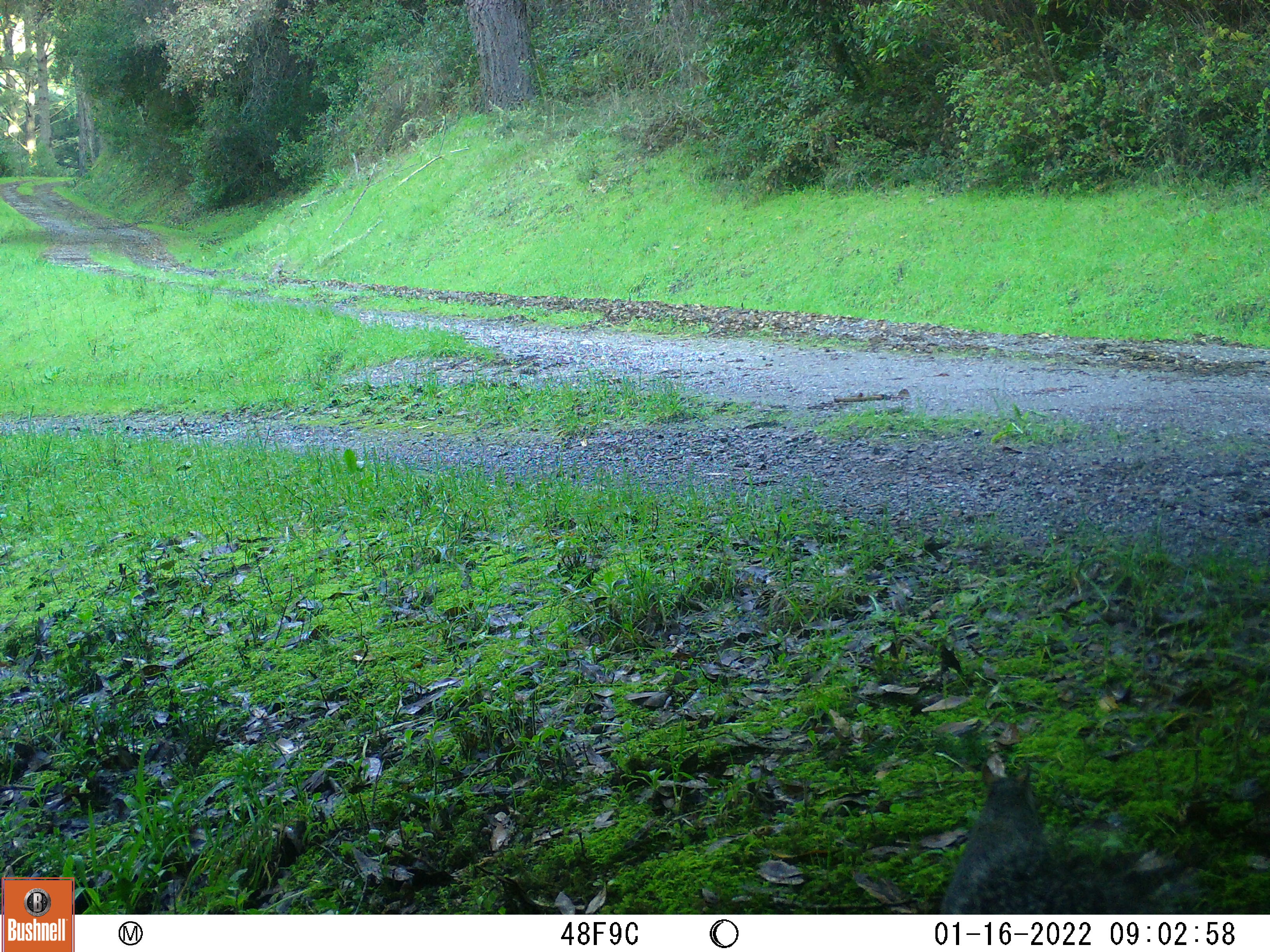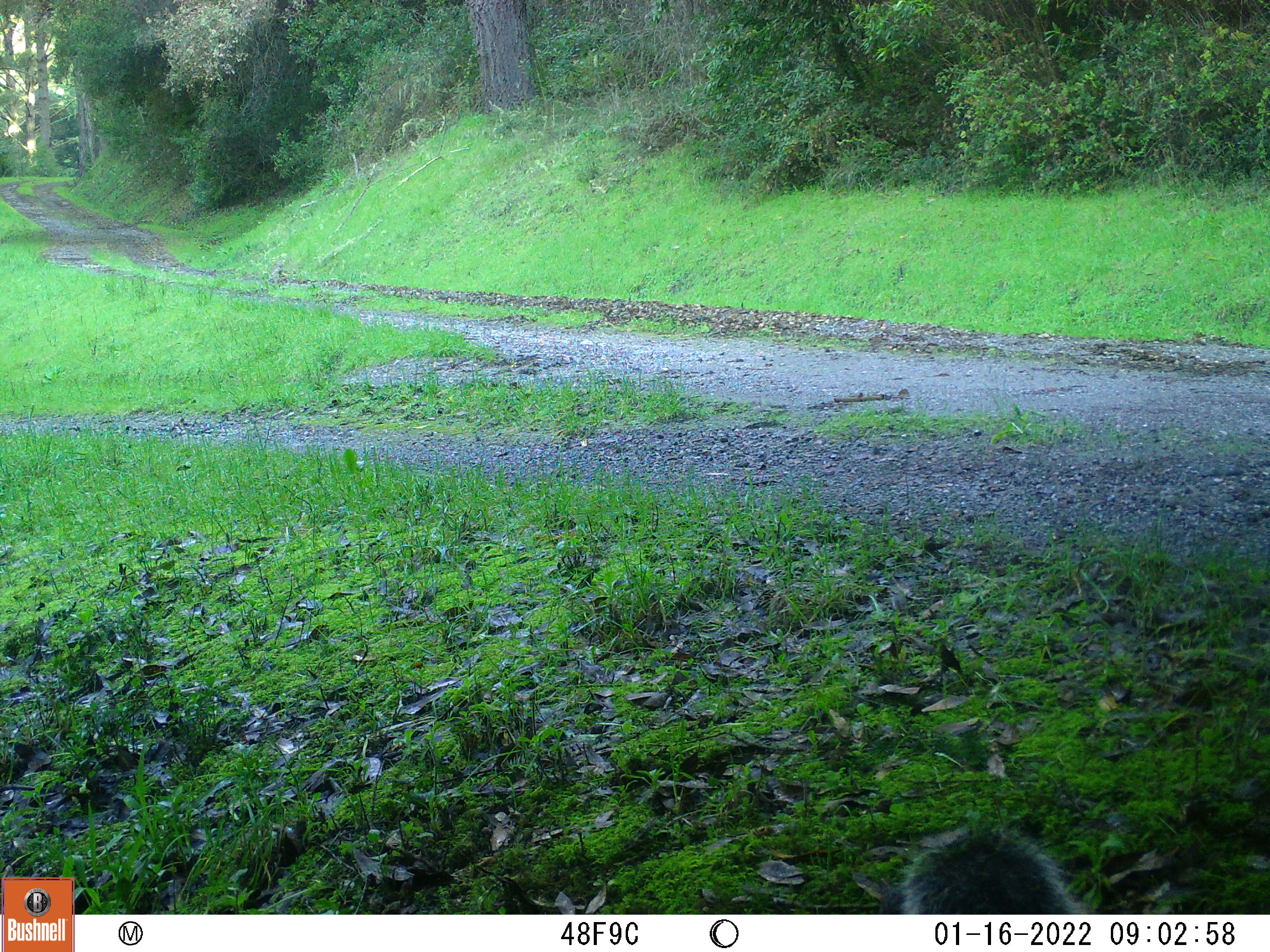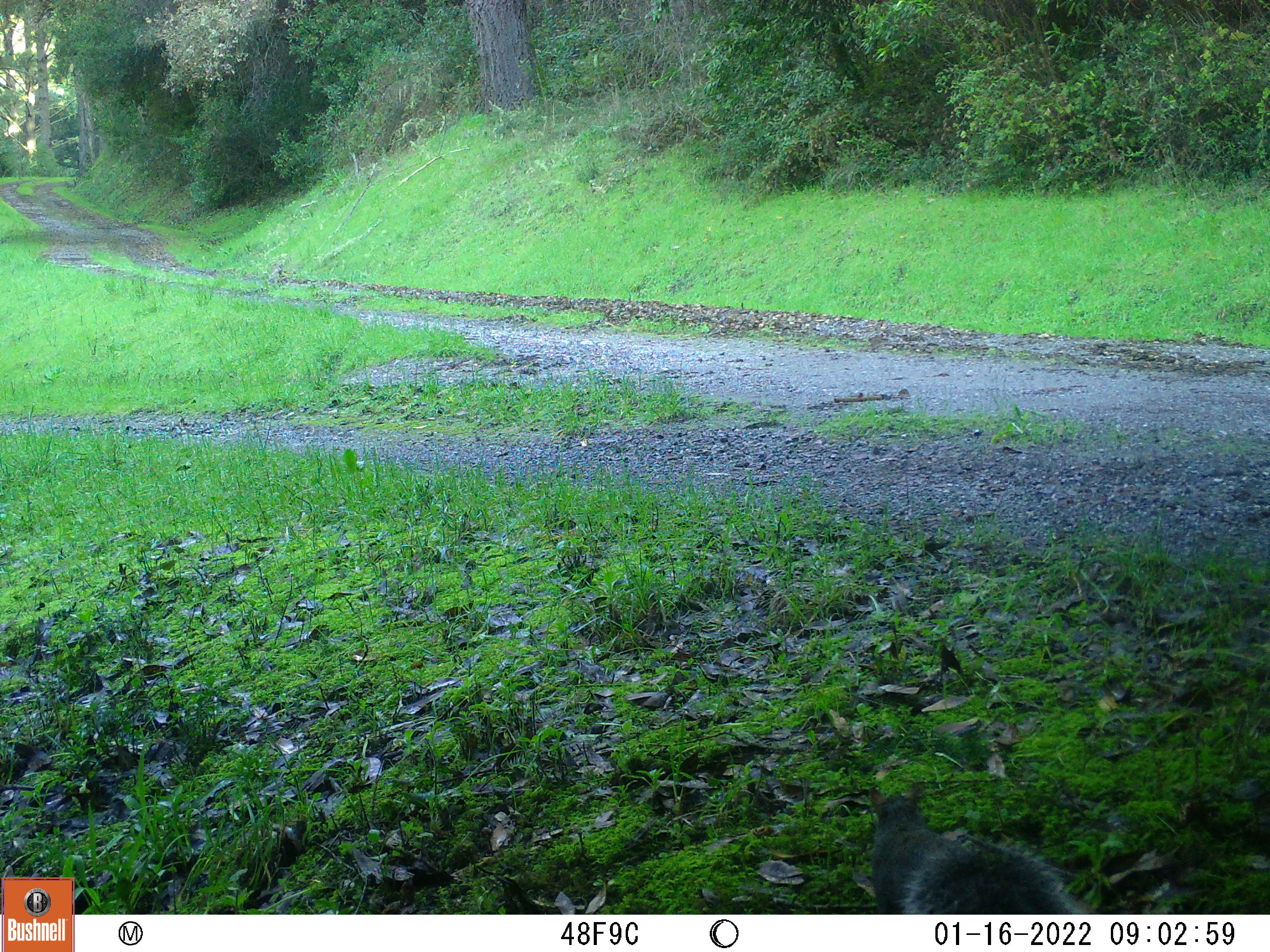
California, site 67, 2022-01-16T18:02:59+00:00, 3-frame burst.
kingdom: Animalia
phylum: Chordata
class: Mammalia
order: Rodentia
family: Sciuridae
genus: Sciurus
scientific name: Sciurus griseus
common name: western gray squirrel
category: western grey squirrel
Western grey squirrel (western gray squirrel) (Sciurus griseus).